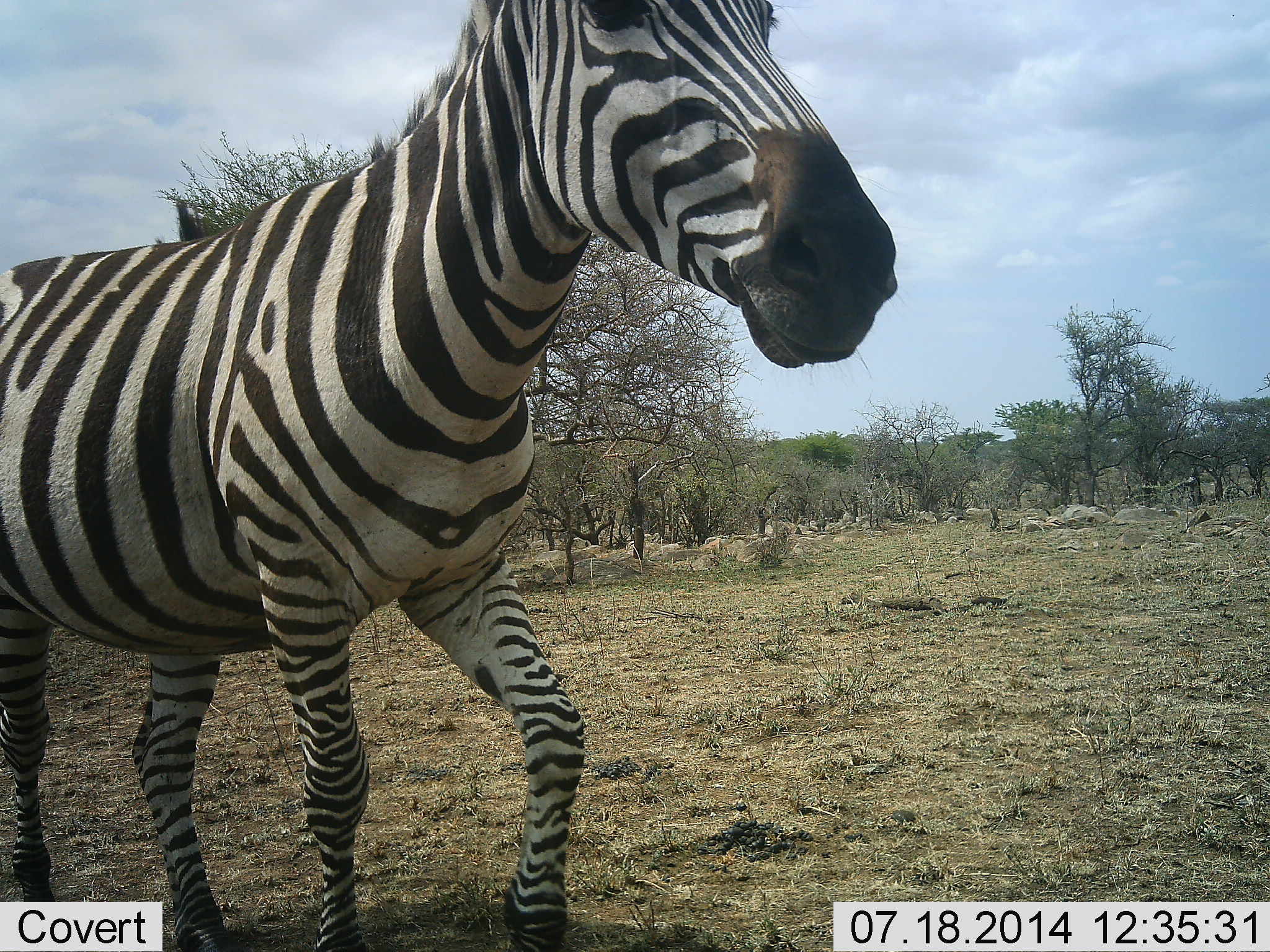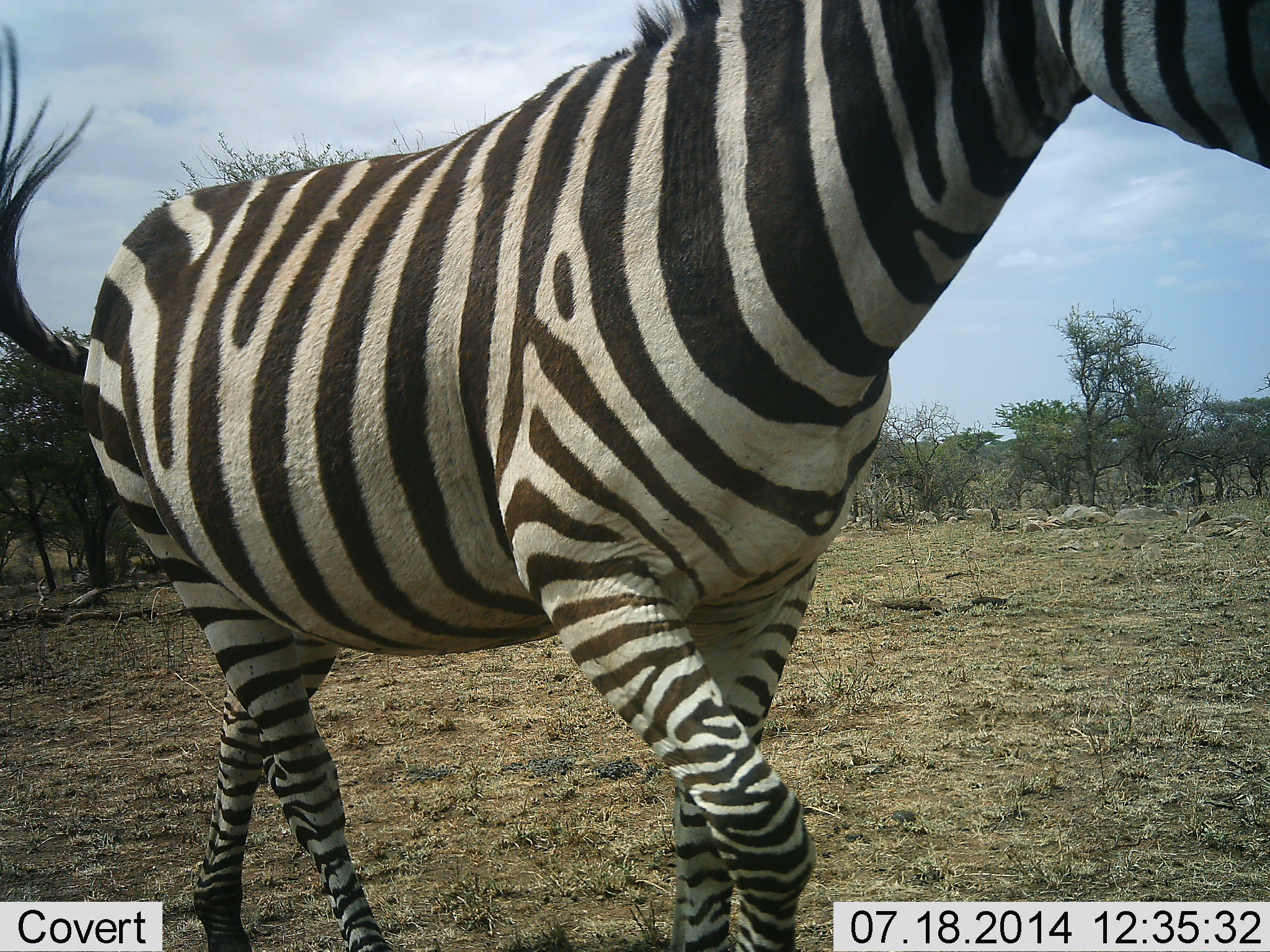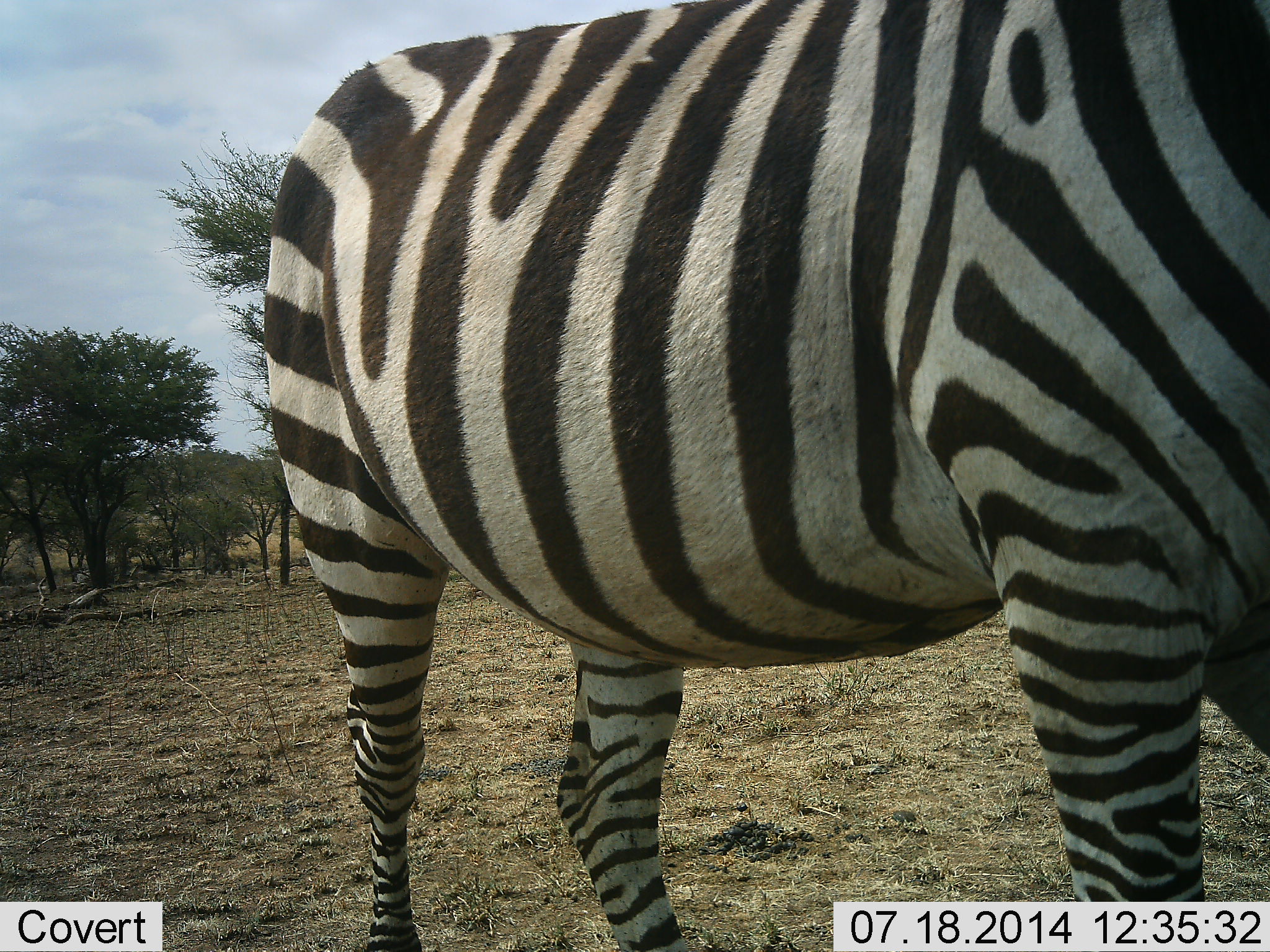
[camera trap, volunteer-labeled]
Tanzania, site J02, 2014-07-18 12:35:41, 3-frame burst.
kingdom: Animalia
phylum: Chordata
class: Mammalia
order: Perissodactyla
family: Equidae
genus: Equus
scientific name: Equus quagga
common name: plains zebra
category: zebra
Zebra (plains zebra) (Equus quagga), count 1. Behavior (volunteer vote fractions): standing 0%, resting 0%, moving 100%, interacting 0%. Young present (vote fraction): 0%. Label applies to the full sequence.